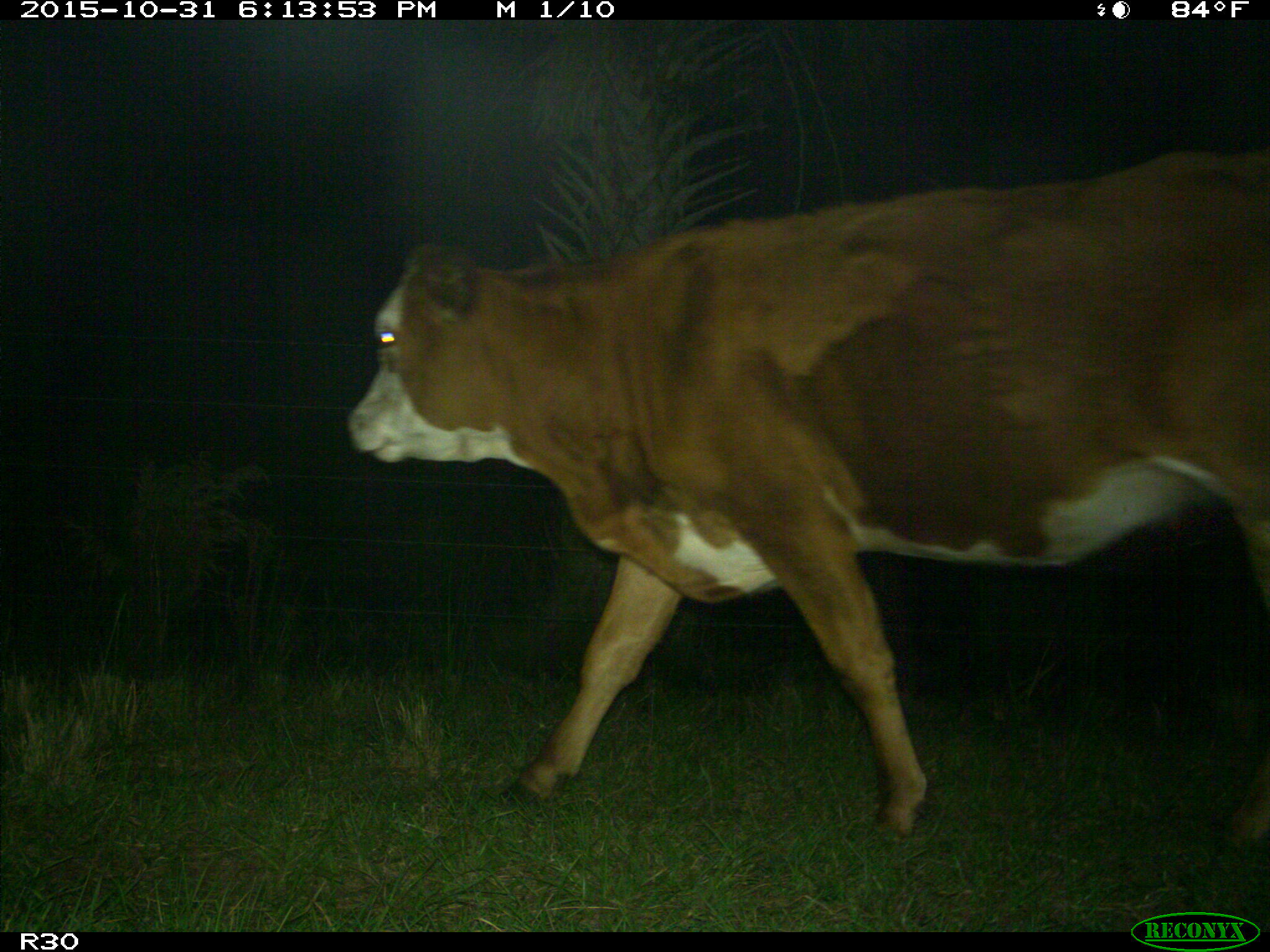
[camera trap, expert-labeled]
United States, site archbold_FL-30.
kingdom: Animalia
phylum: Chordata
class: Mammalia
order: Artiodactyla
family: Bovidae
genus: Bos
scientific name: Bos taurus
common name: domestic cow